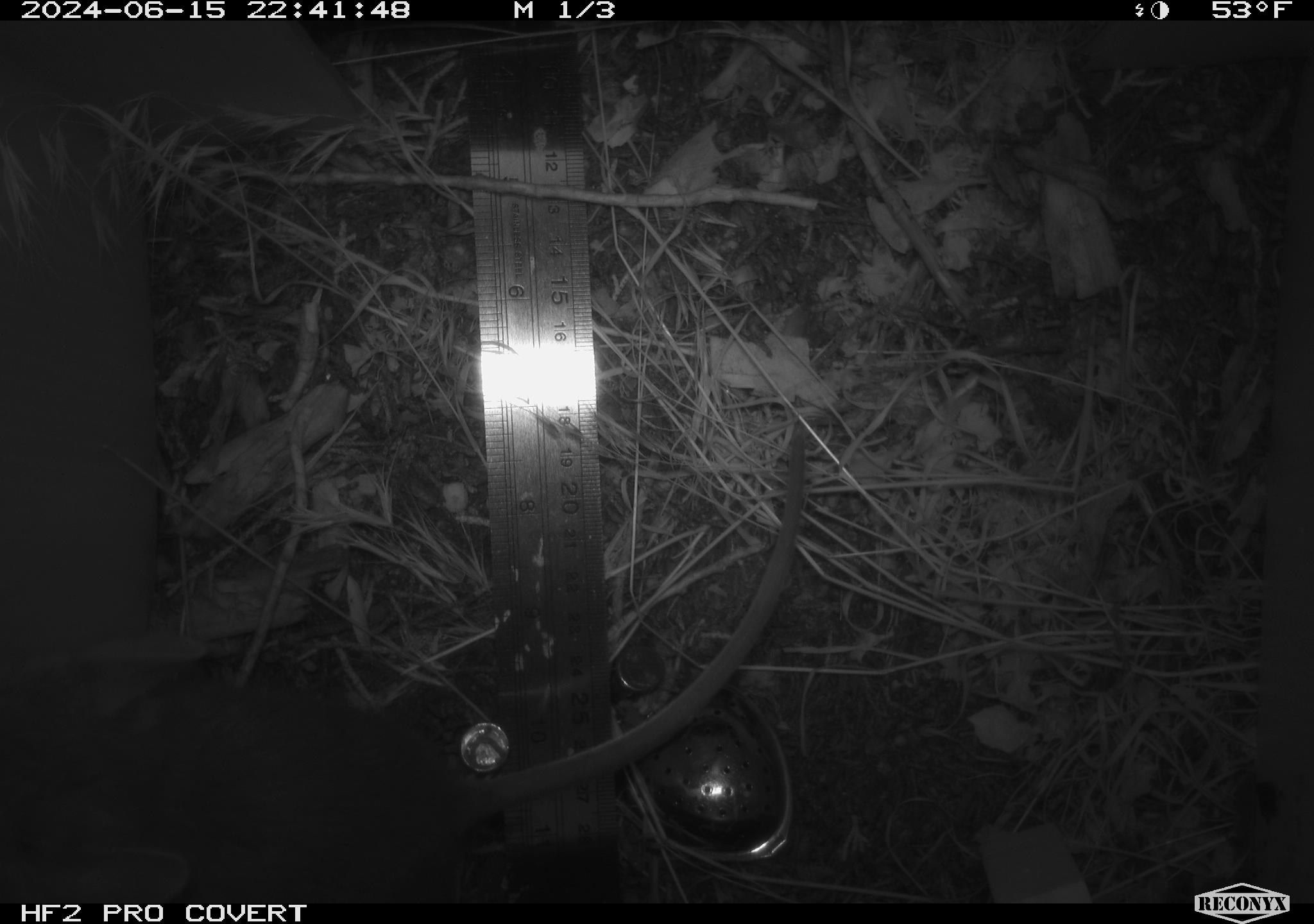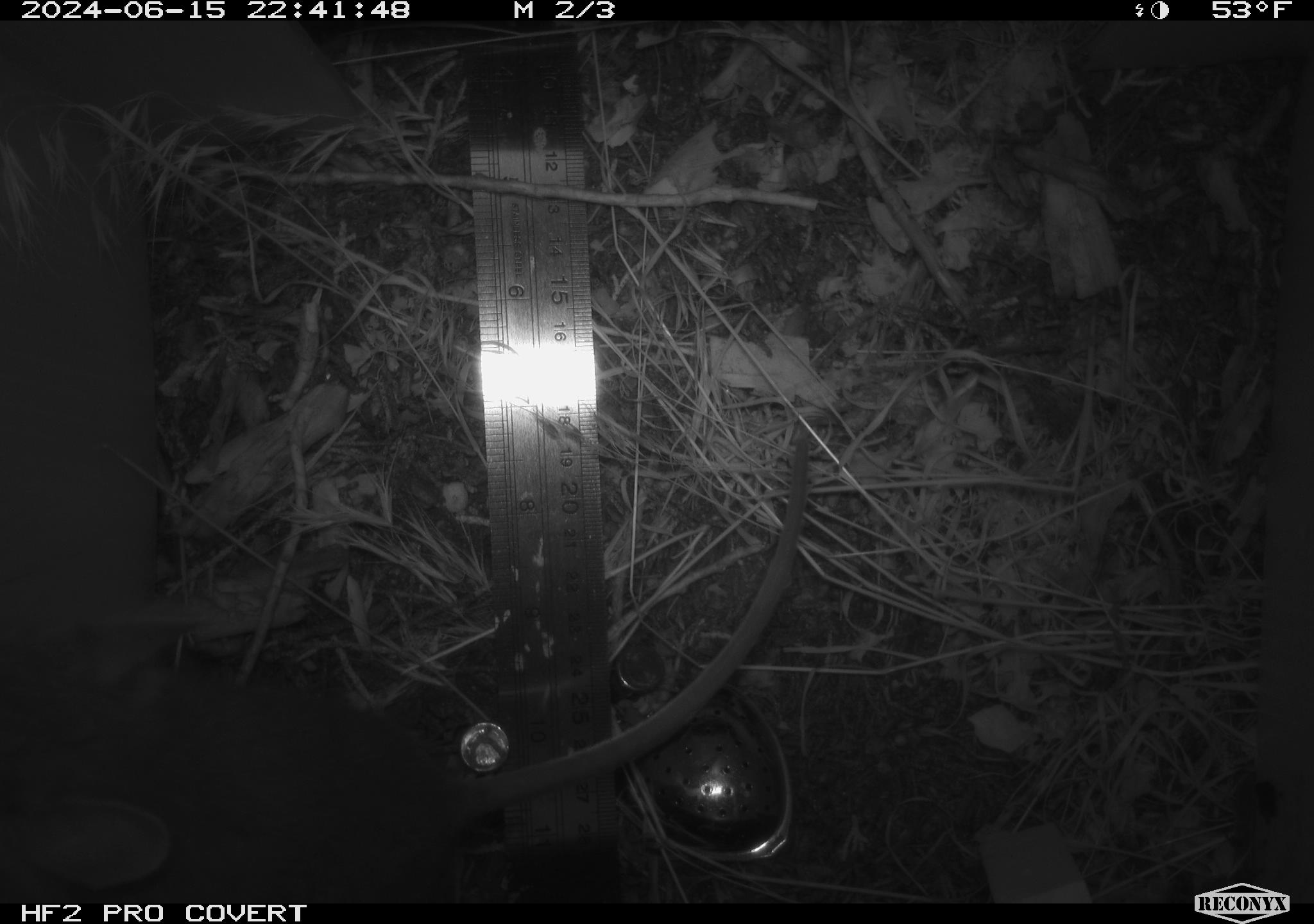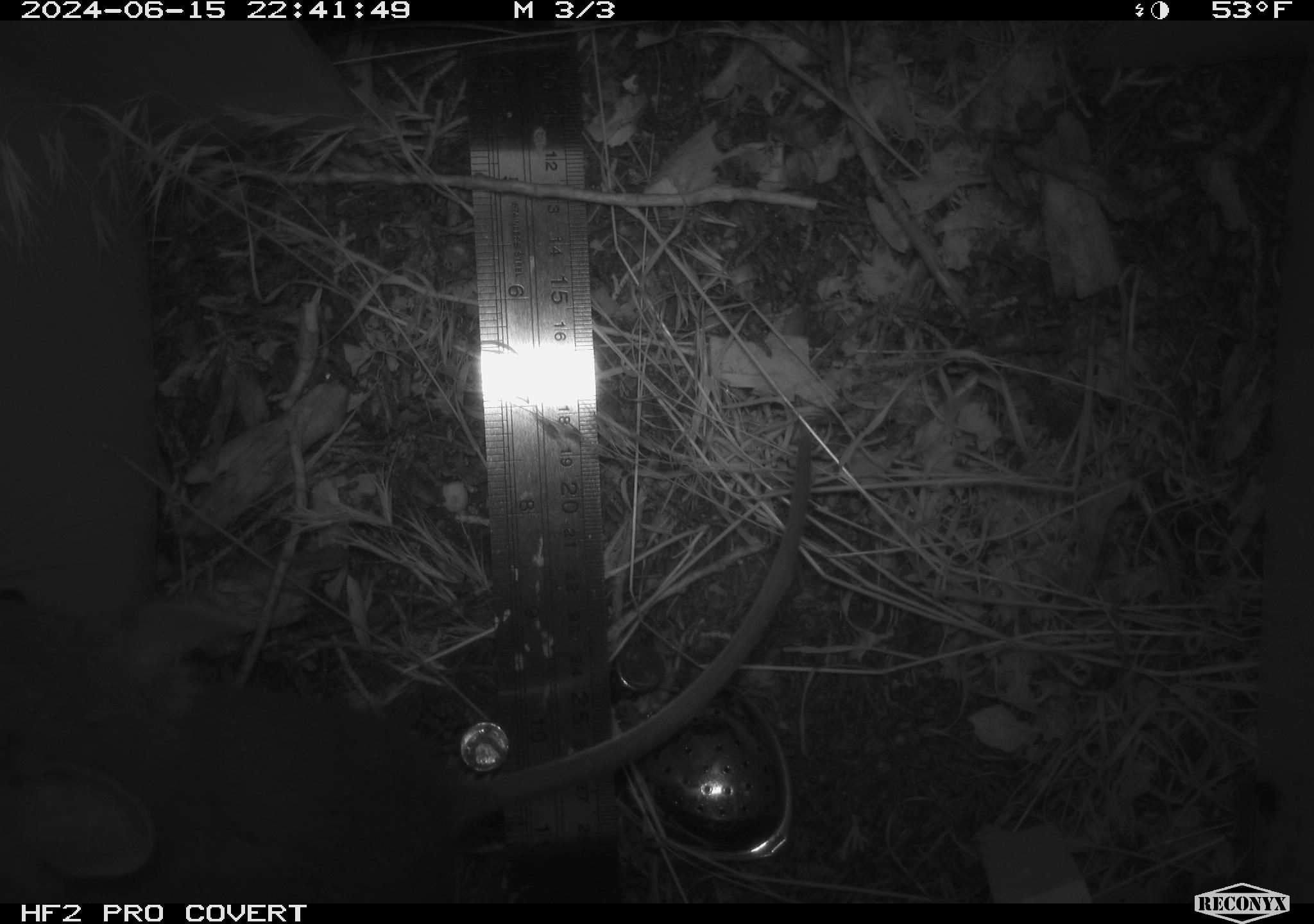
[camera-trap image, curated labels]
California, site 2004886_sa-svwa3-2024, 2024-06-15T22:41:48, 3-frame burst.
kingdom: Animalia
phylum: Chordata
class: Mammalia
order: Rodentia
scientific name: Rodentia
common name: mouse species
Mouse species (Rodentia).